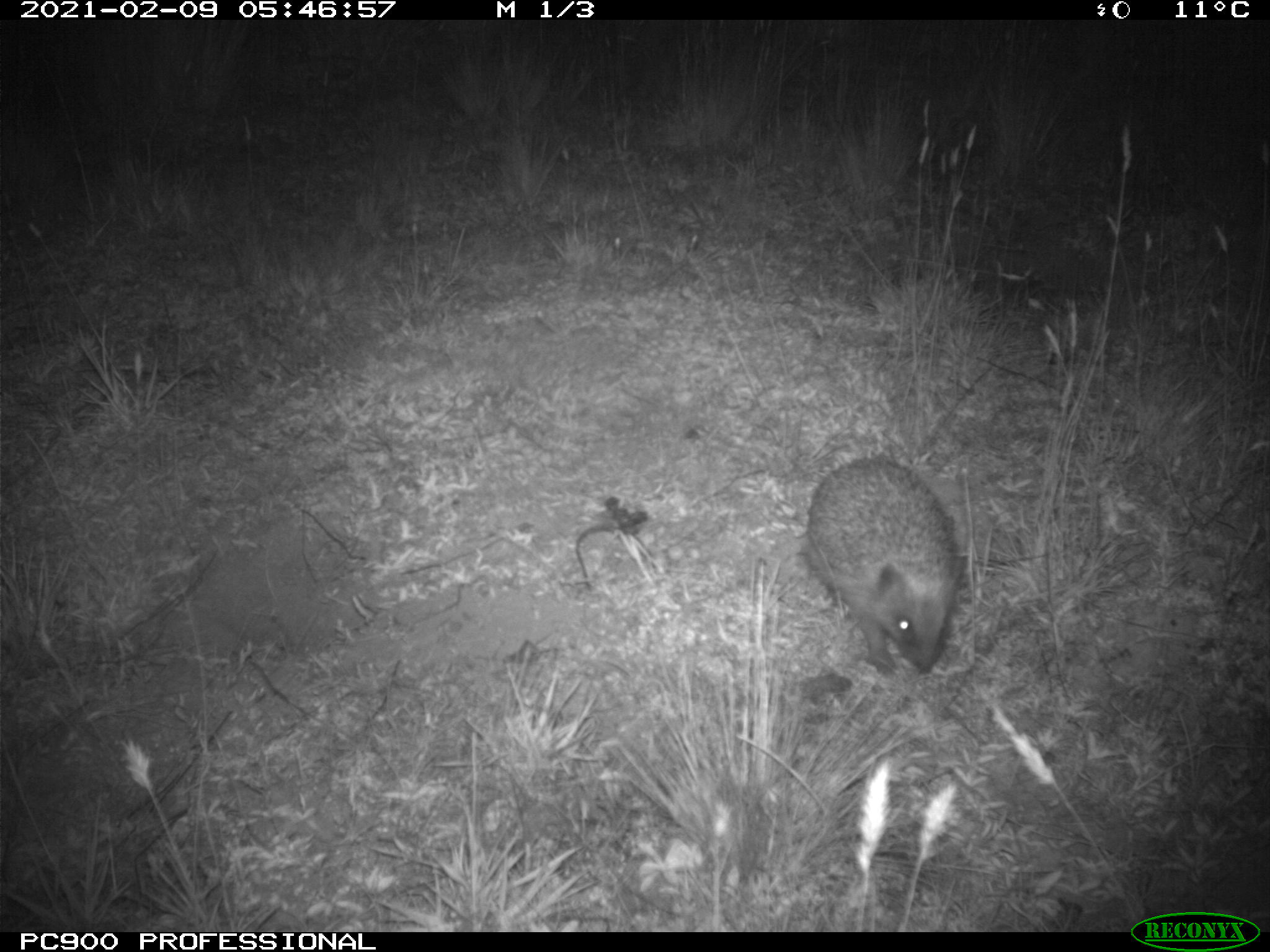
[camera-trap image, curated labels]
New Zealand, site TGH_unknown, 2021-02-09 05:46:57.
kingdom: Animalia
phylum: Chordata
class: Mammalia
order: Eulipotyphla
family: Erinaceidae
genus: Erinaceus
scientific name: Erinaceus europaeus europaeus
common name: european hedgehog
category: hedgehog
Hedgehog (european hedgehog) (Erinaceus europaeus europaeus).